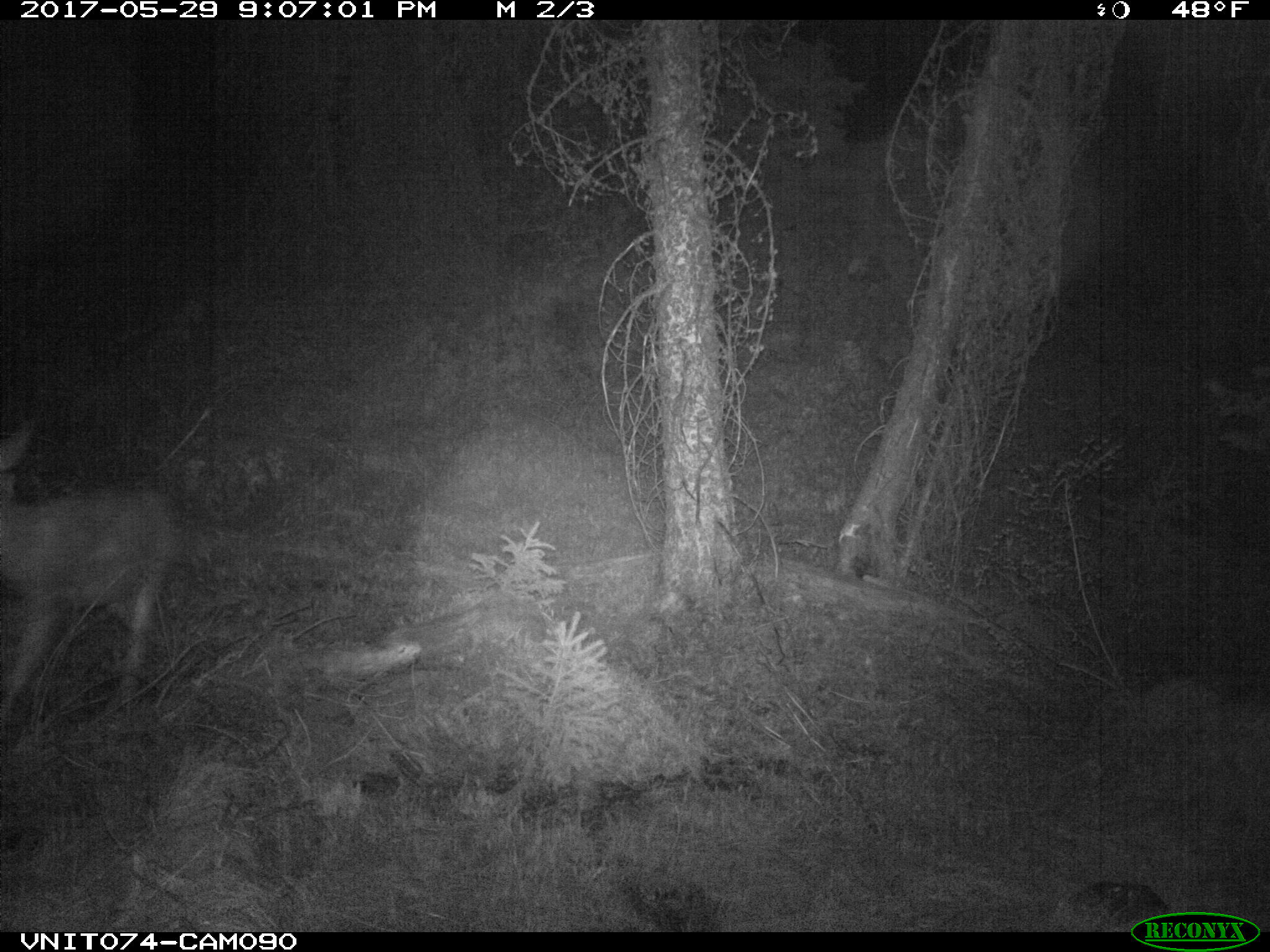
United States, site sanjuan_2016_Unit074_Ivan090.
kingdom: Animalia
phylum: Chordata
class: Mammalia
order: Artiodactyla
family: Cervidae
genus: Odocoileus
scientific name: Odocoileus hemionus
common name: mule deer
Odocoileus hemionus (mule deer).